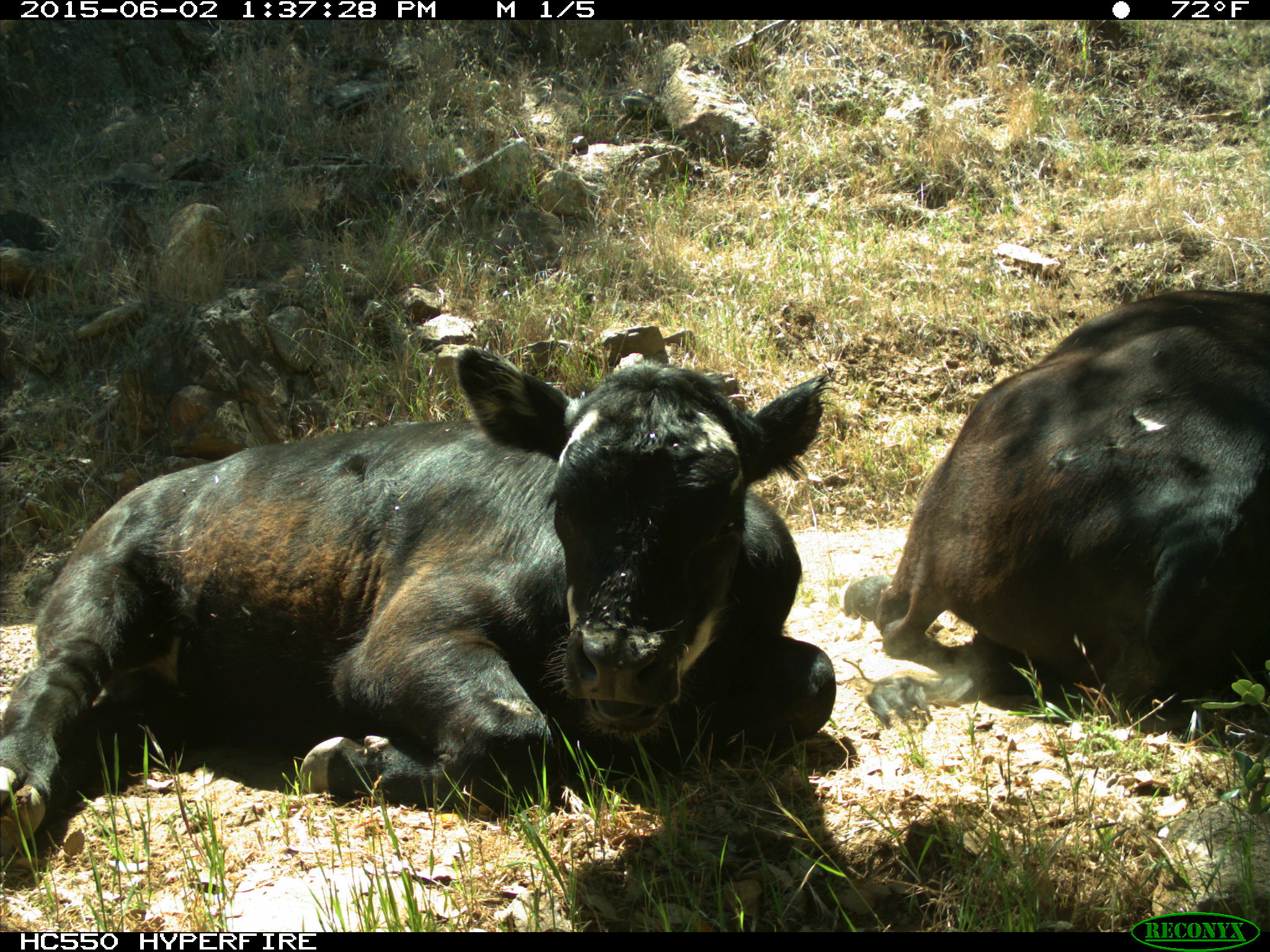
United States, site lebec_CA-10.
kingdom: Animalia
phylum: Chordata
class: Mammalia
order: Artiodactyla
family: Bovidae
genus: Bos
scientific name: Bos taurus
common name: domestic cow